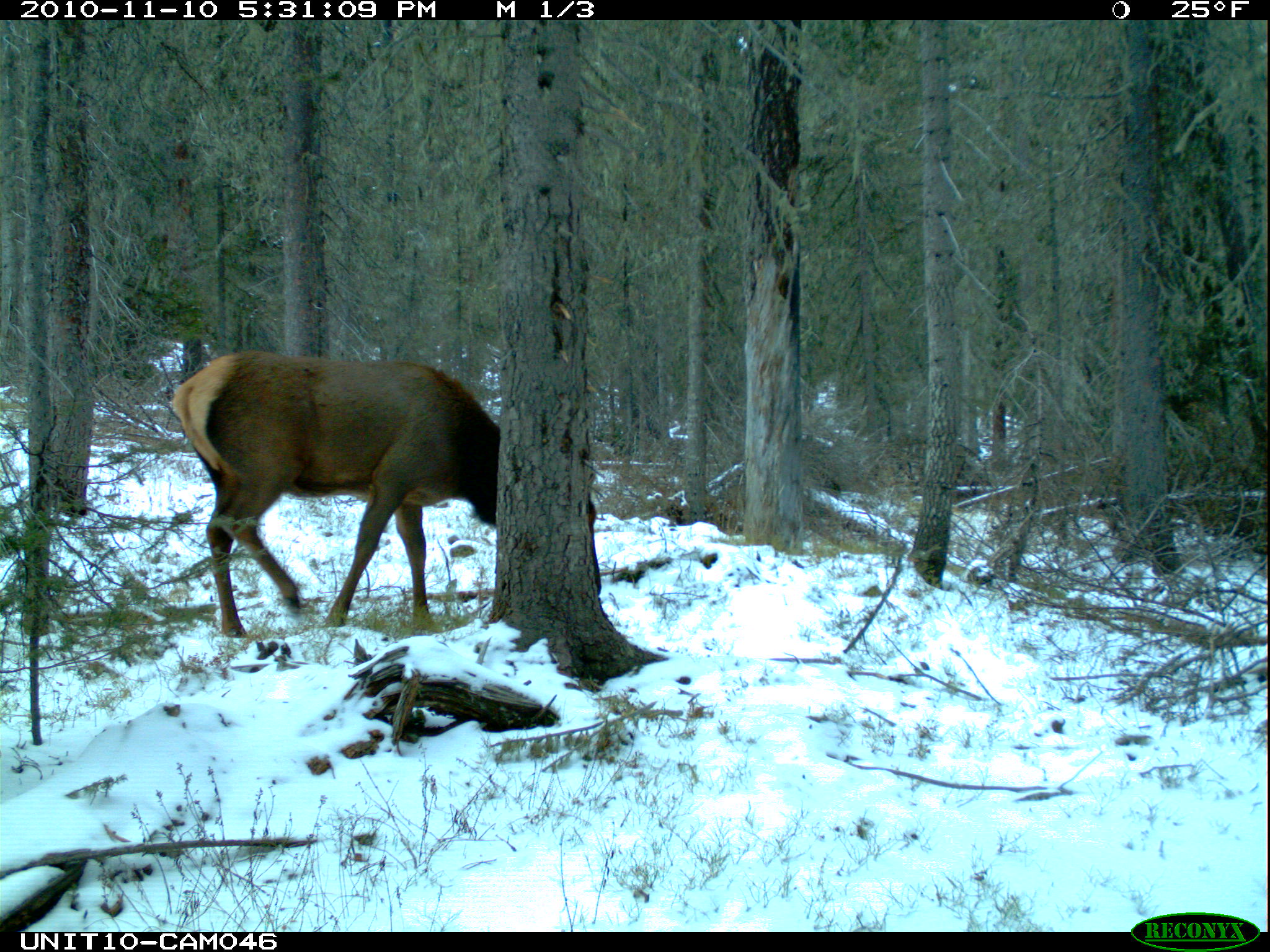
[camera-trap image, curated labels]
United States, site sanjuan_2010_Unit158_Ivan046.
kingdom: Animalia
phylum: Chordata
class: Mammalia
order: Artiodactyla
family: Cervidae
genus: Cervus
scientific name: Cervus elaphus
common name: red deer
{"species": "Cervus elaphus (red deer)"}